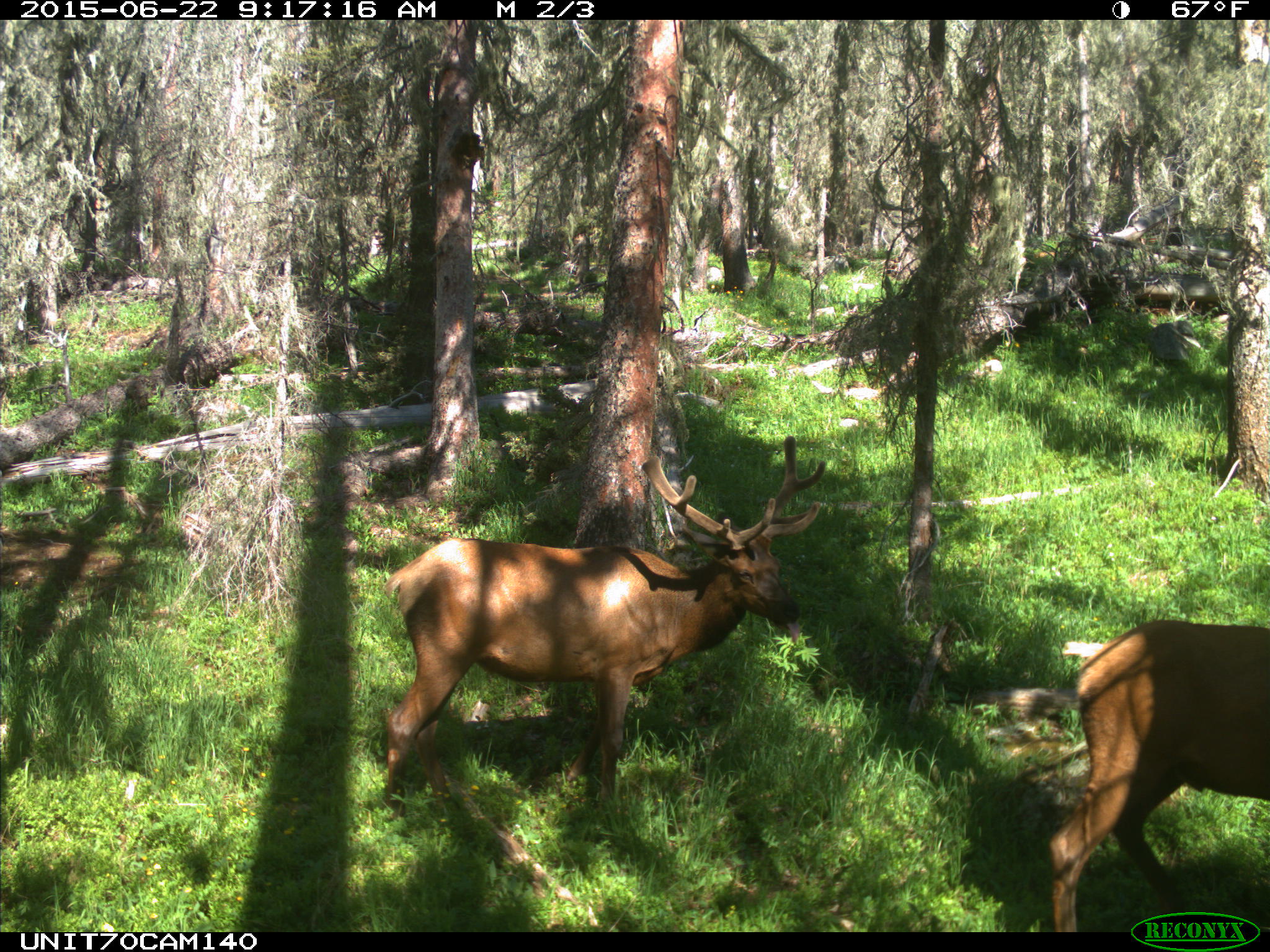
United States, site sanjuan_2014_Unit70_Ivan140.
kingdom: Animalia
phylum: Chordata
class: Mammalia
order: Artiodactyla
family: Cervidae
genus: Cervus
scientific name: Cervus elaphus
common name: red deer